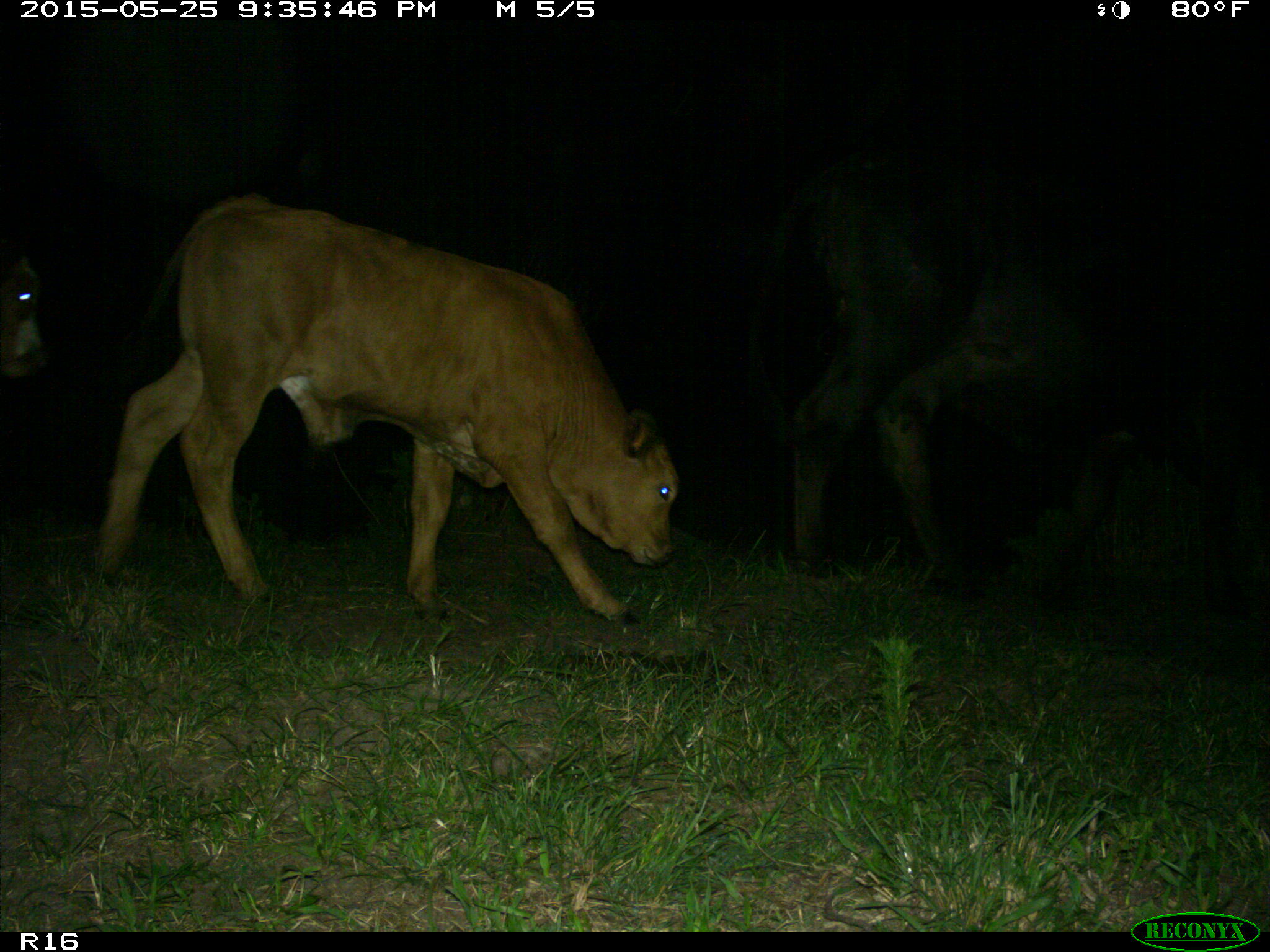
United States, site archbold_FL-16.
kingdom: Animalia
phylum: Chordata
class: Mammalia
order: Artiodactyla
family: Bovidae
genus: Bos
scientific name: Bos taurus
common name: domestic cow